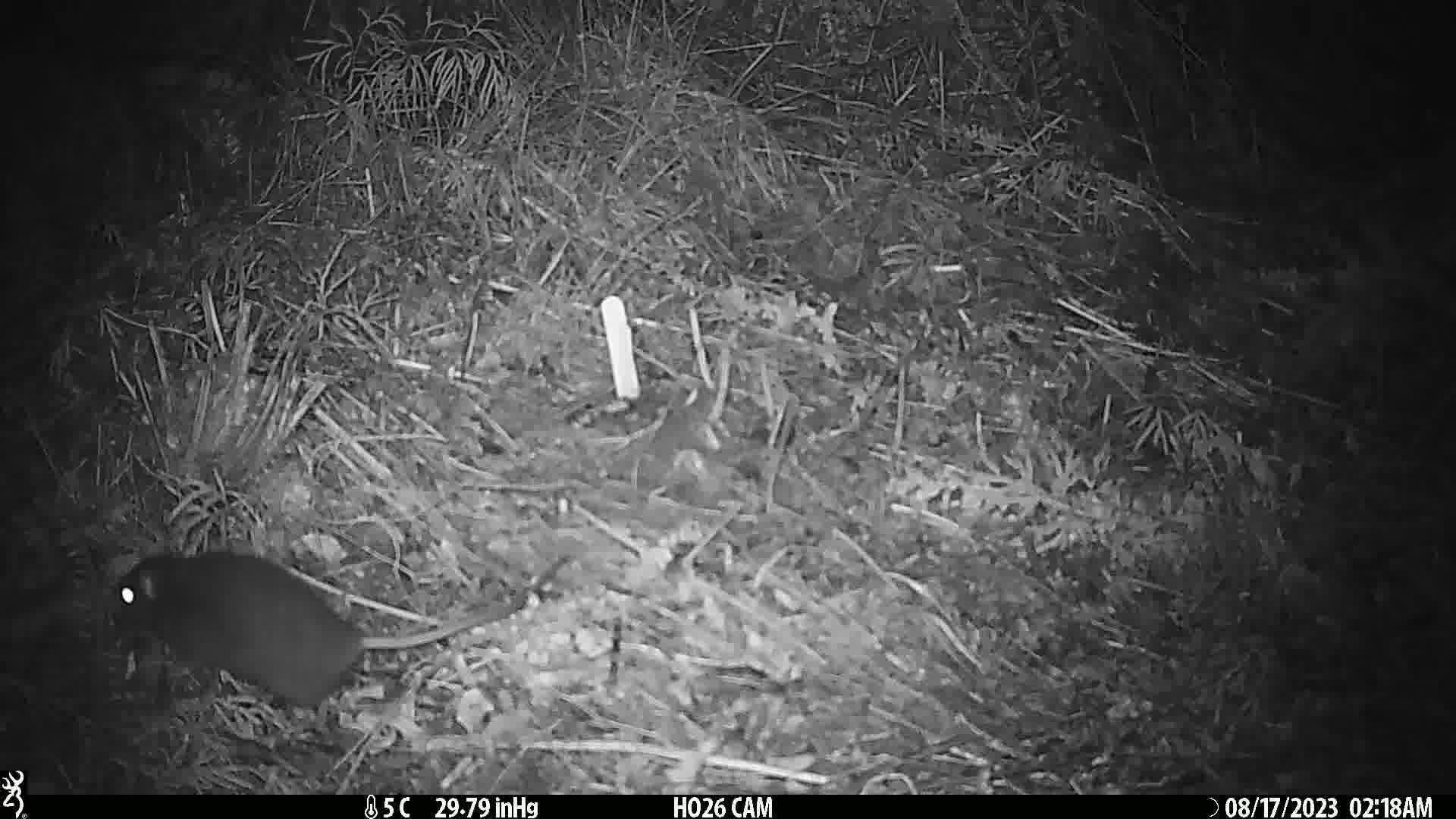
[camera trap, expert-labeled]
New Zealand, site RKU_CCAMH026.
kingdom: Animalia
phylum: Chordata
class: Mammalia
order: Rodentia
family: Muridae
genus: Rattus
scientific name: Rattus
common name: rat